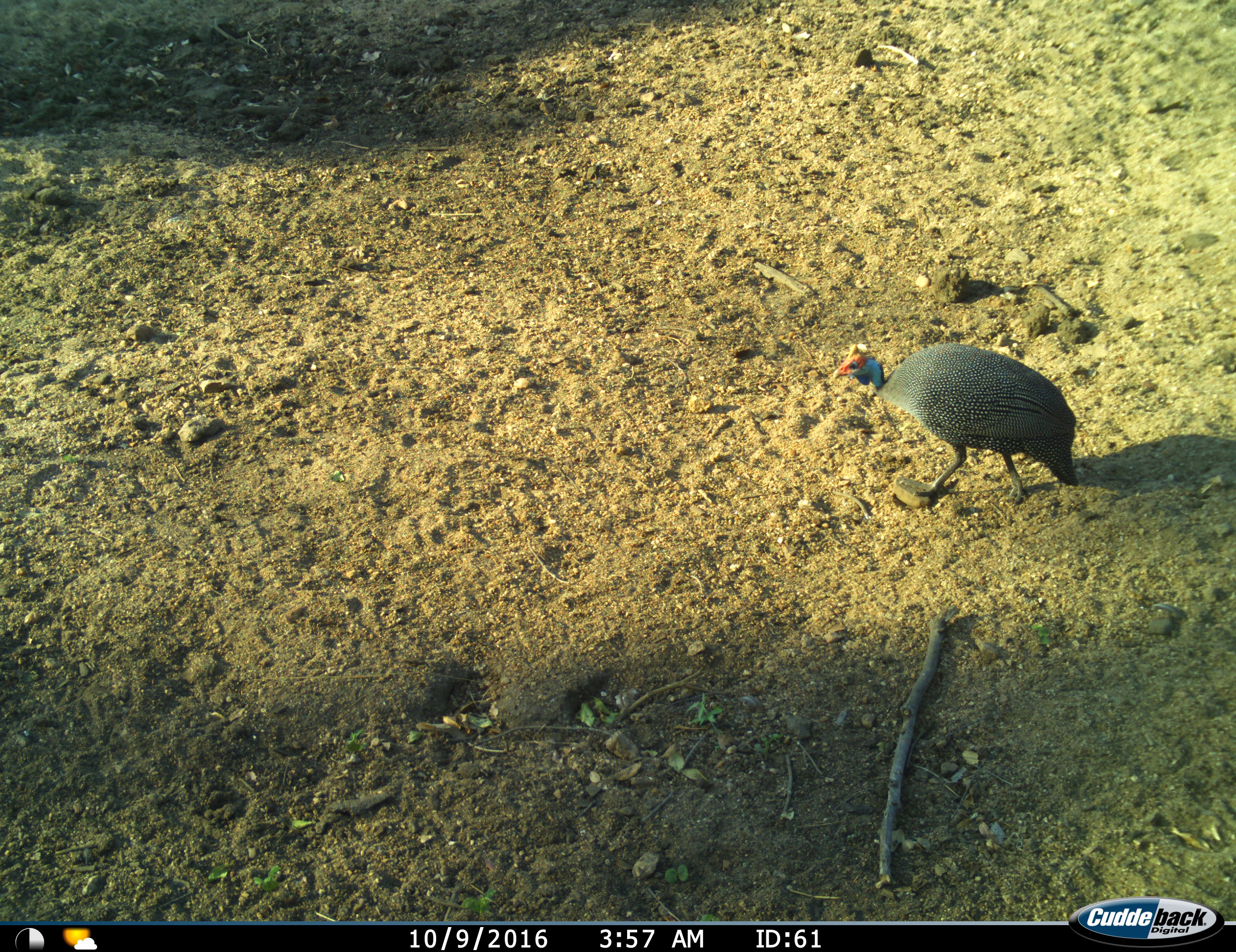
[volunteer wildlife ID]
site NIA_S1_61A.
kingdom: Animalia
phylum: Chordata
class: Aves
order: Galliformes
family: Numididae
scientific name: Numididae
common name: guineafowl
Guineafowl (Numididae), count 1. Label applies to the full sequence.